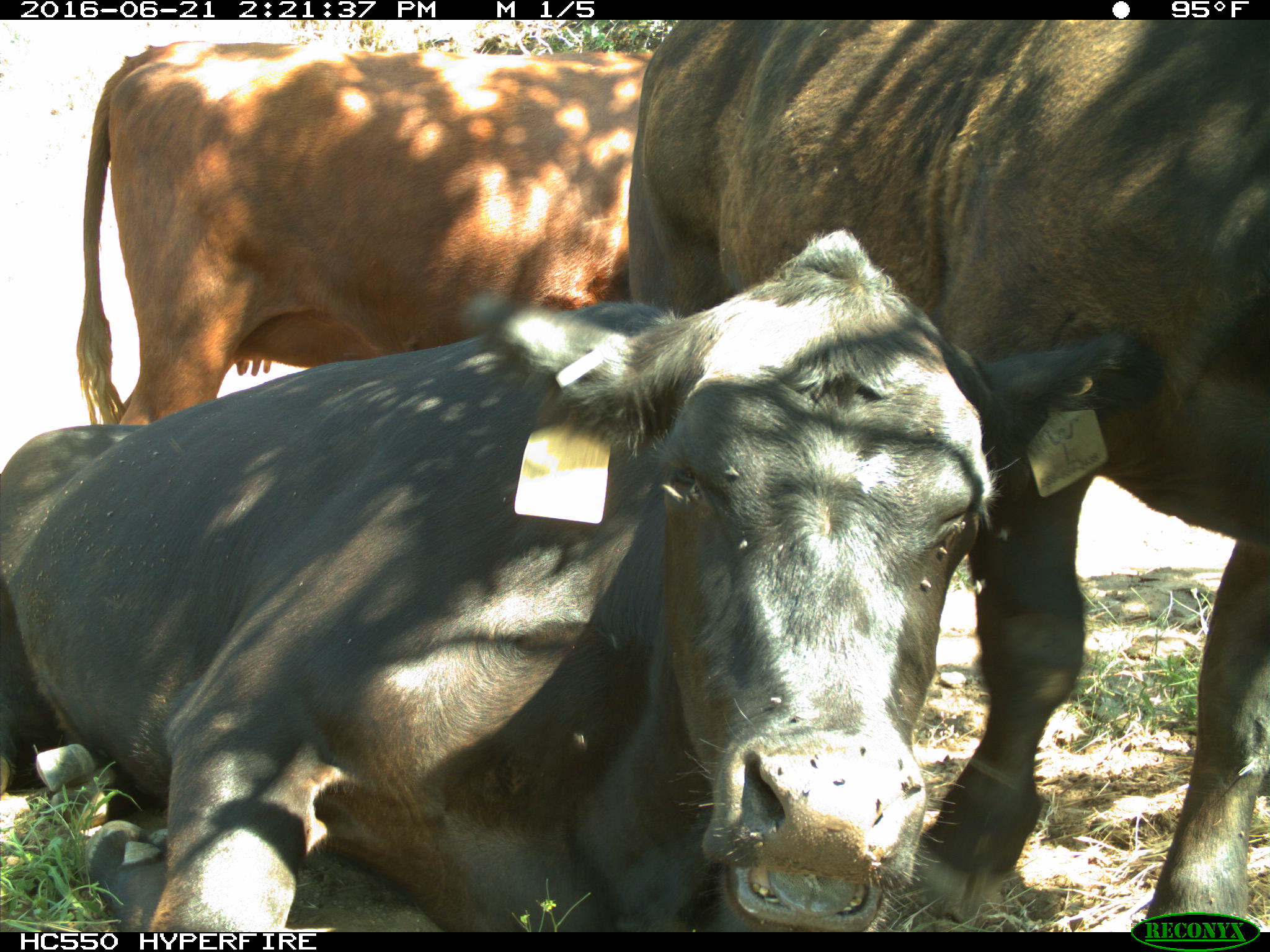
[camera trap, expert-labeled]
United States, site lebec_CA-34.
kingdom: Animalia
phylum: Chordata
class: Mammalia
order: Artiodactyla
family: Bovidae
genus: Bos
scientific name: Bos taurus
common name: domestic cow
Bos taurus (domestic cow).